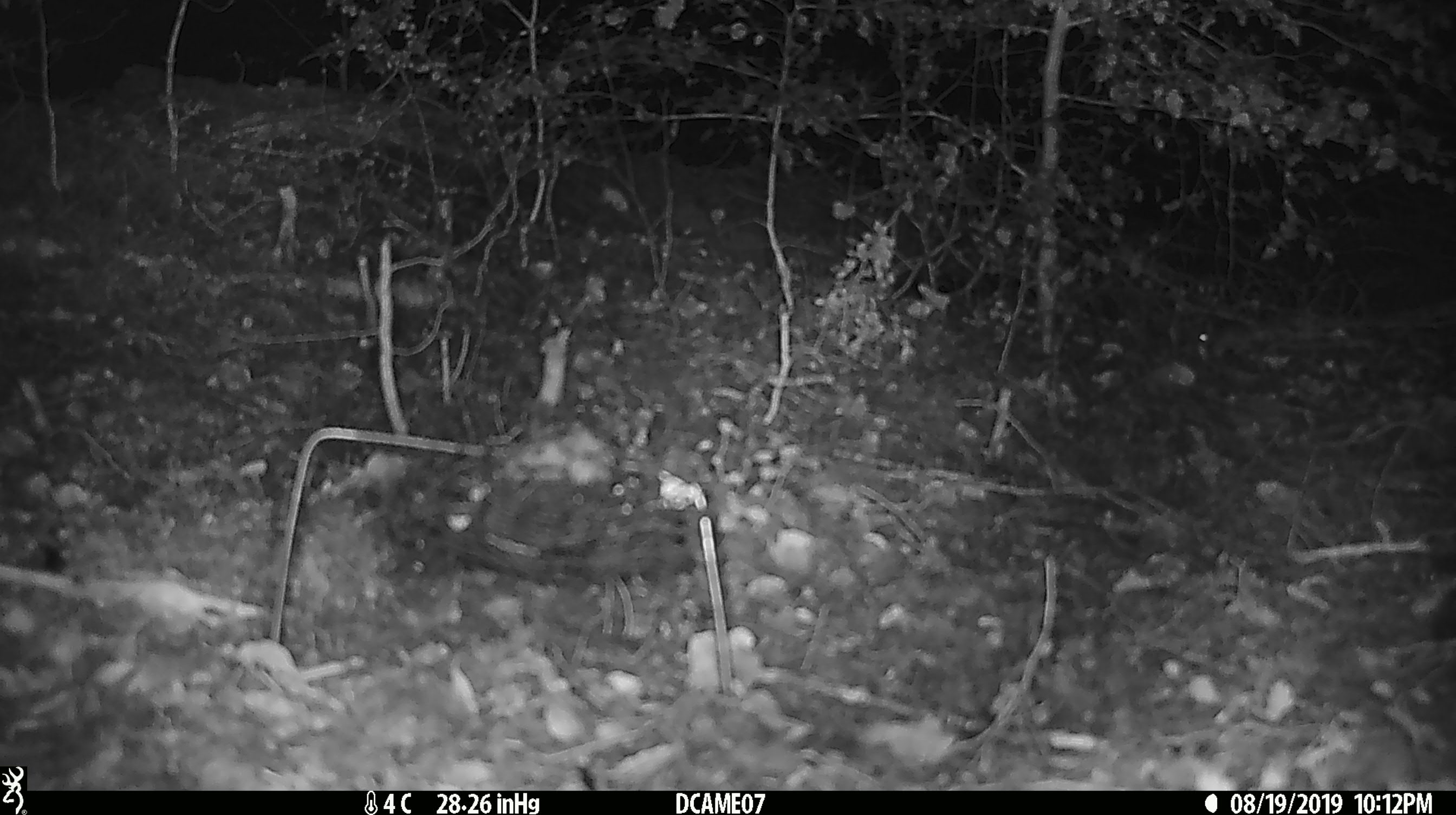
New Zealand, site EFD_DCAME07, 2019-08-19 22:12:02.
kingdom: Animalia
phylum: Chordata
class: Mammalia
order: Rodentia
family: Muridae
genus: Mus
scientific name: Mus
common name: mouse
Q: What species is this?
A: Mouse (Mus).